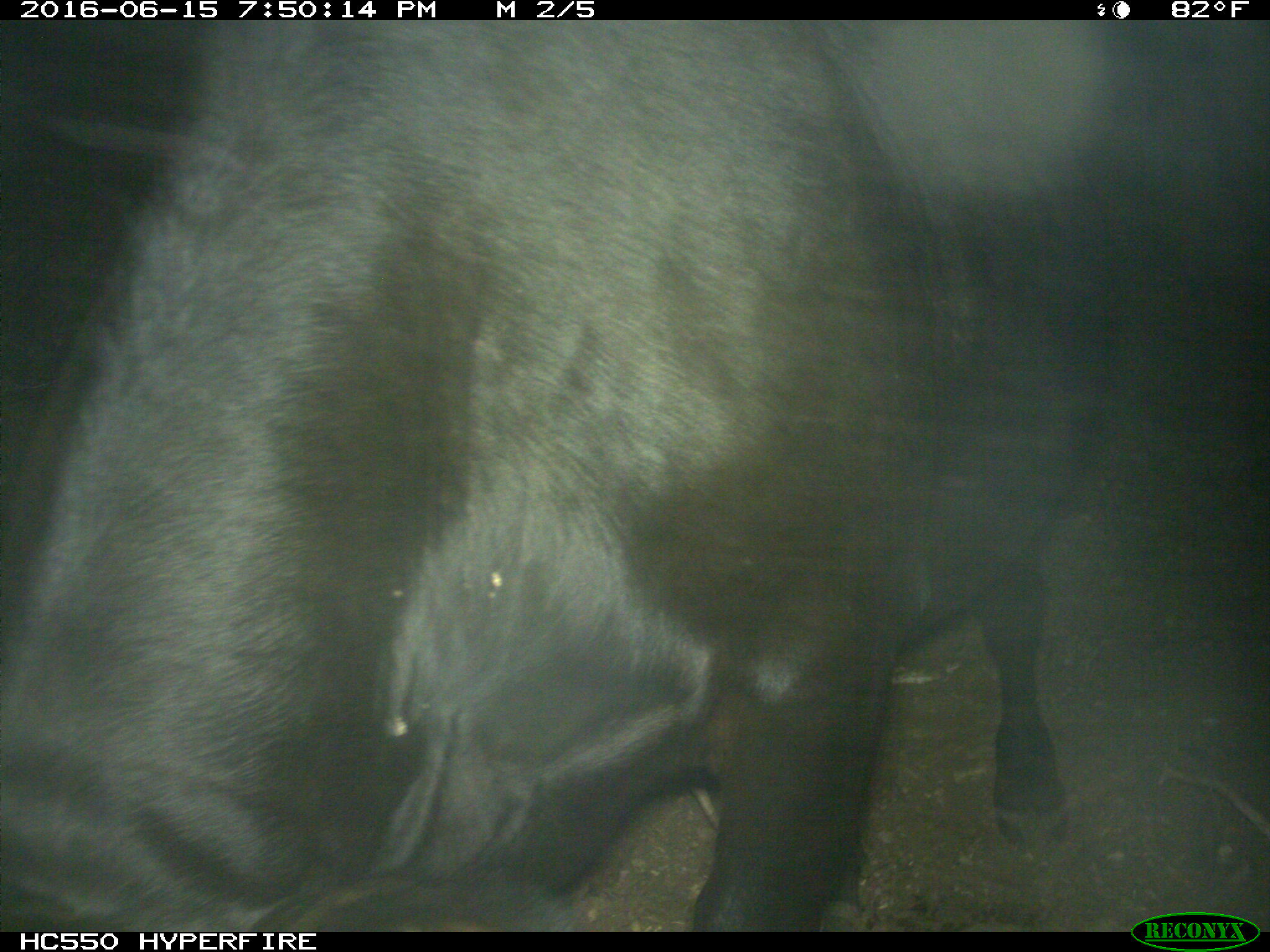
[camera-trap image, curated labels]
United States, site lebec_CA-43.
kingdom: Animalia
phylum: Chordata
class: Mammalia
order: Artiodactyla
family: Bovidae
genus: Bos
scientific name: Bos taurus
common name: domestic cow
Bos taurus (domestic cow).